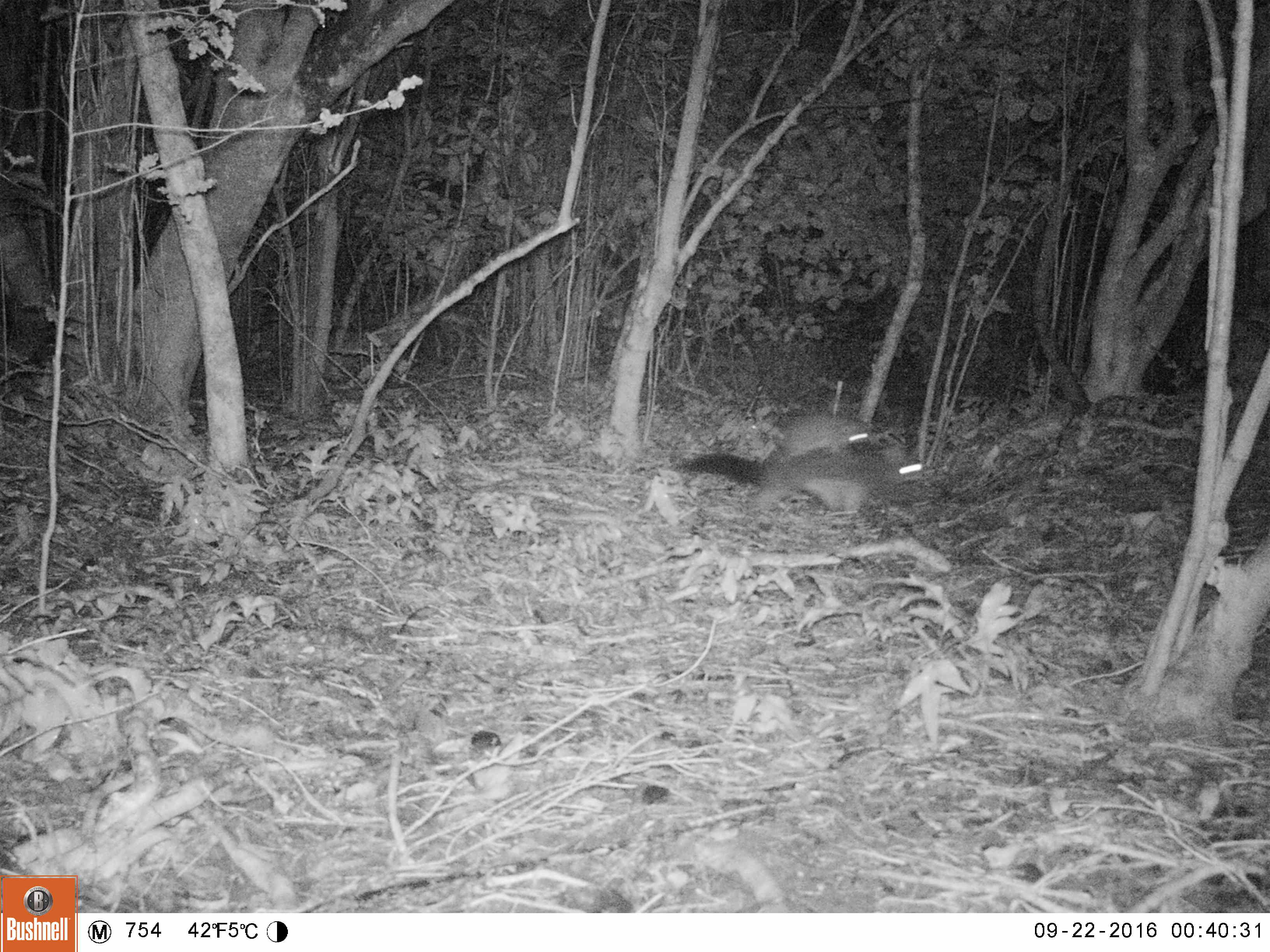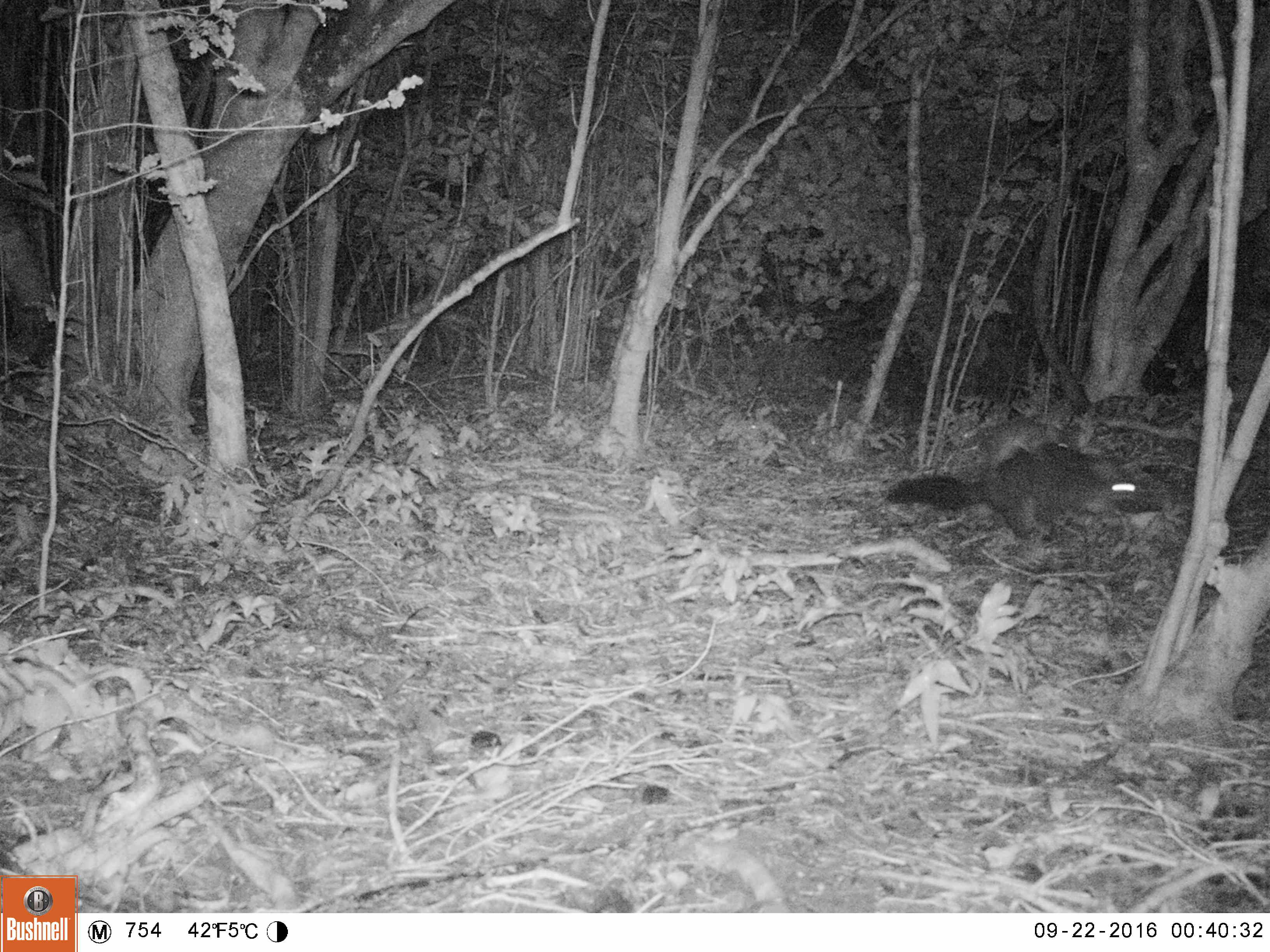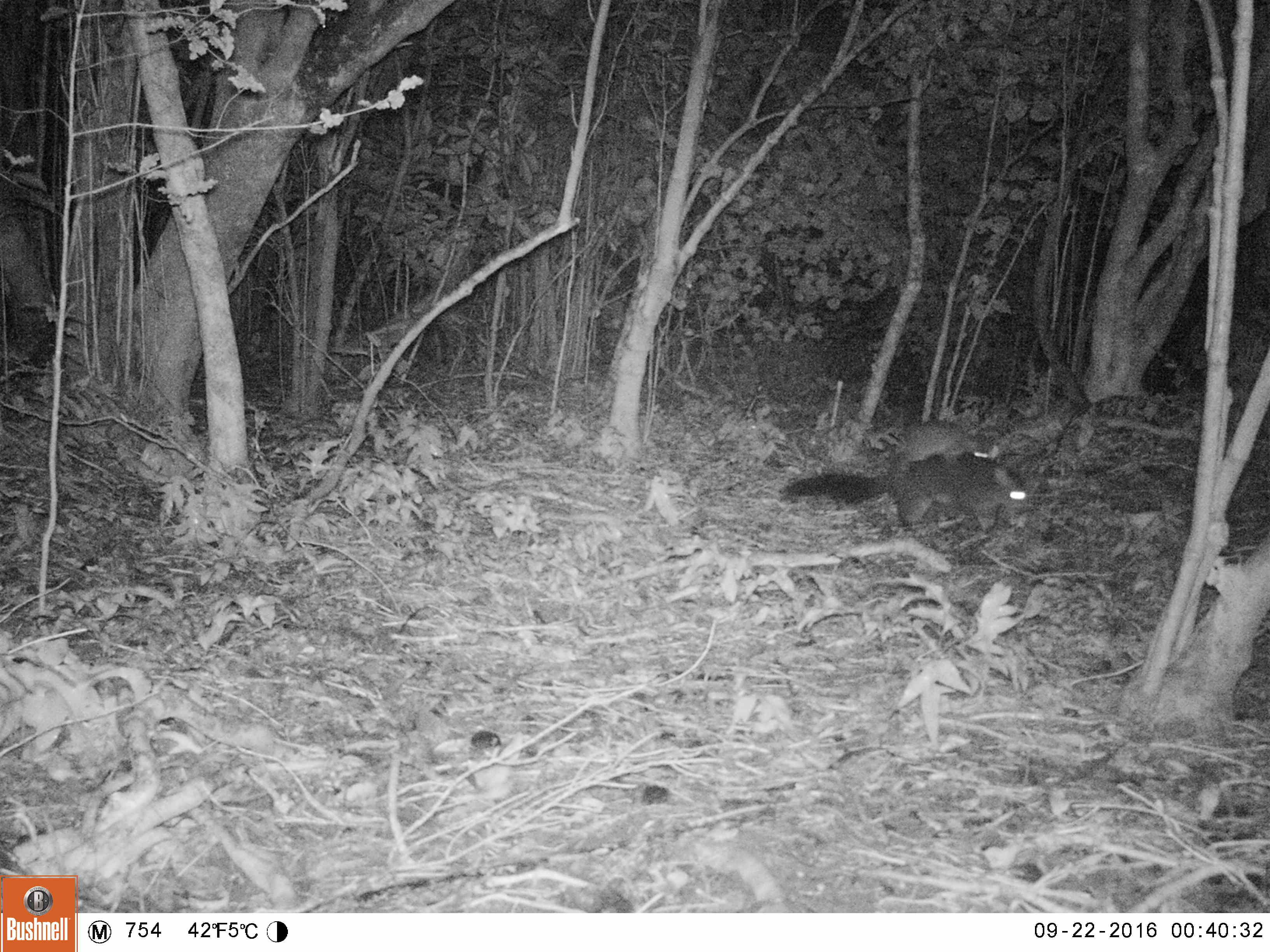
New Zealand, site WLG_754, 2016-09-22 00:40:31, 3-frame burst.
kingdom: Animalia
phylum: Chordata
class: Mammalia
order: Diprotodontia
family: Phalangeridae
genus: Trichosurus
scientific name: Trichosurus vulpecula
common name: common brushtail possum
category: possum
Possum (common brushtail possum) (Trichosurus vulpecula).